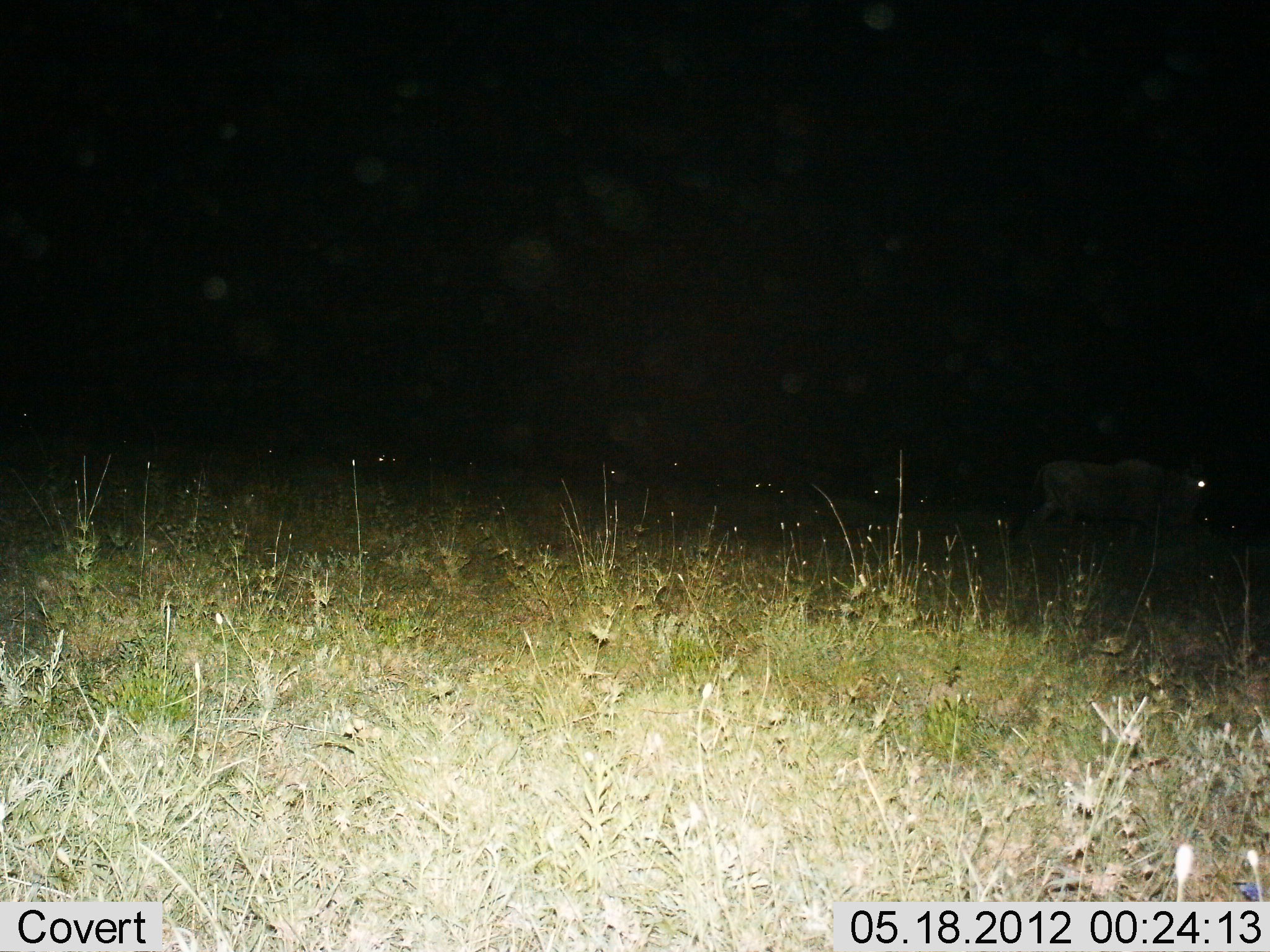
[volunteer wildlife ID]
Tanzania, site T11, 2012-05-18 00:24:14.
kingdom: Animalia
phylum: Chordata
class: Mammalia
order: Artiodactyla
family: Bovidae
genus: Connochaetes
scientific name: Connochaetes taurinus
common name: blue wildebeest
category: wildebeest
Wildebeest (blue wildebeest) (Connochaetes taurinus), count 6. Behavior (volunteer vote fractions): standing 50%, resting 0%, moving 60%, interacting 0%. Young present (vote fraction): 0%. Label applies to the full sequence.